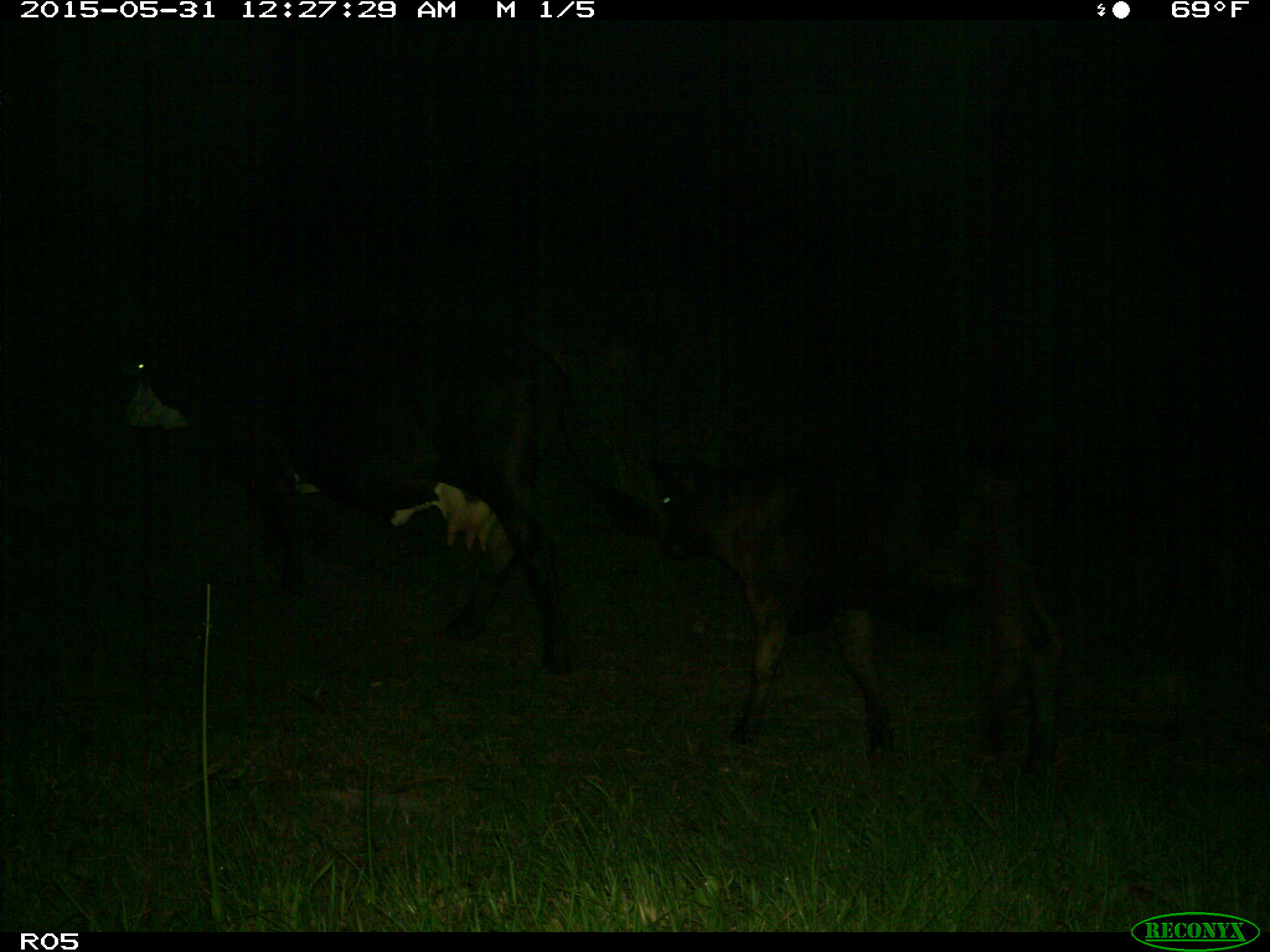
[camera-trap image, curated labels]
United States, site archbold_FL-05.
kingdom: Animalia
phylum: Chordata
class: Mammalia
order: Artiodactyla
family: Bovidae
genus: Bos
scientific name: Bos taurus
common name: domestic cow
Bos taurus (domestic cow).